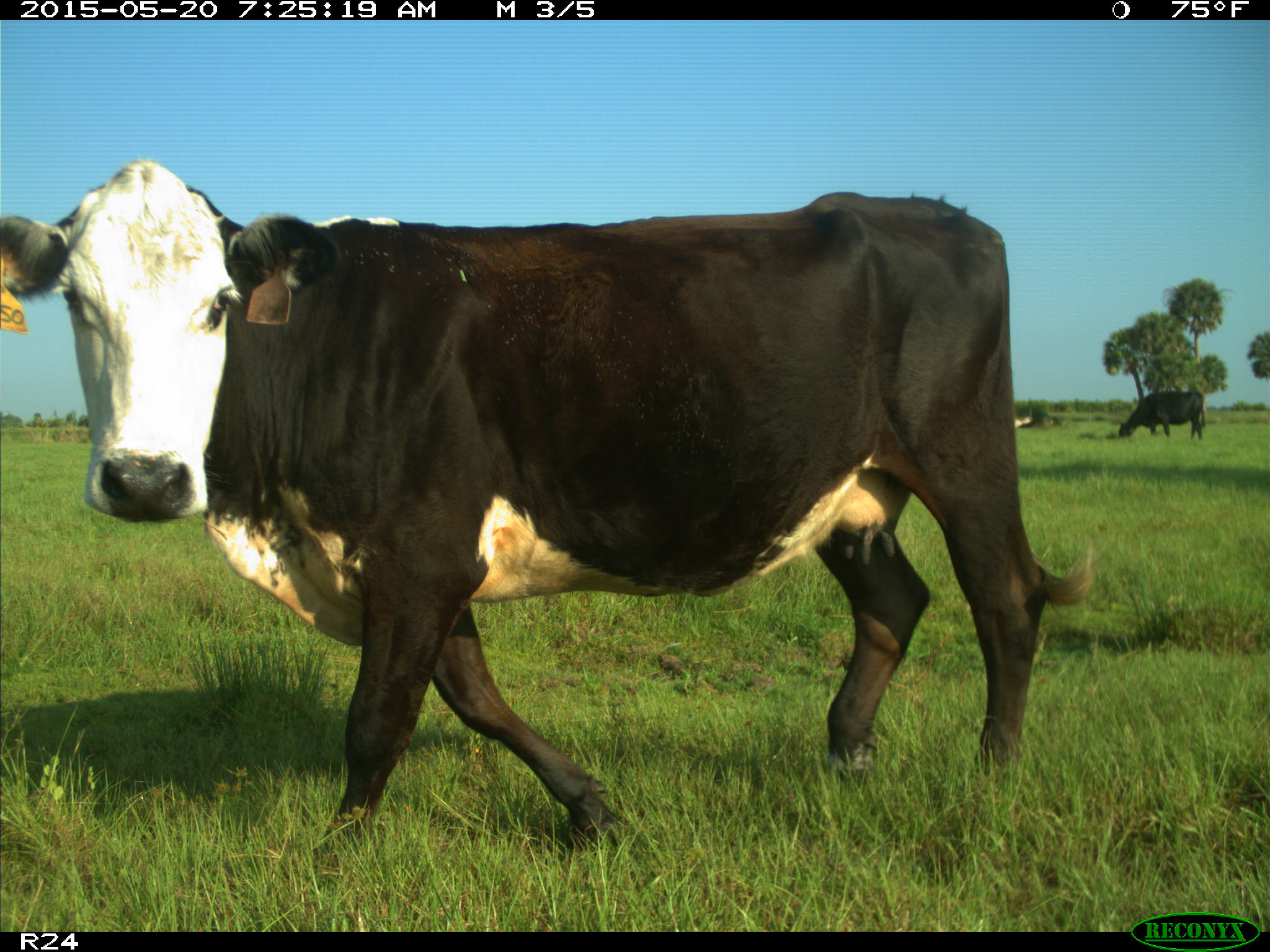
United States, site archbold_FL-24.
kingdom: Animalia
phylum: Chordata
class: Mammalia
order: Artiodactyla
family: Bovidae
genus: Bos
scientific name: Bos taurus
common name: domestic cow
Bos taurus (domestic cow).